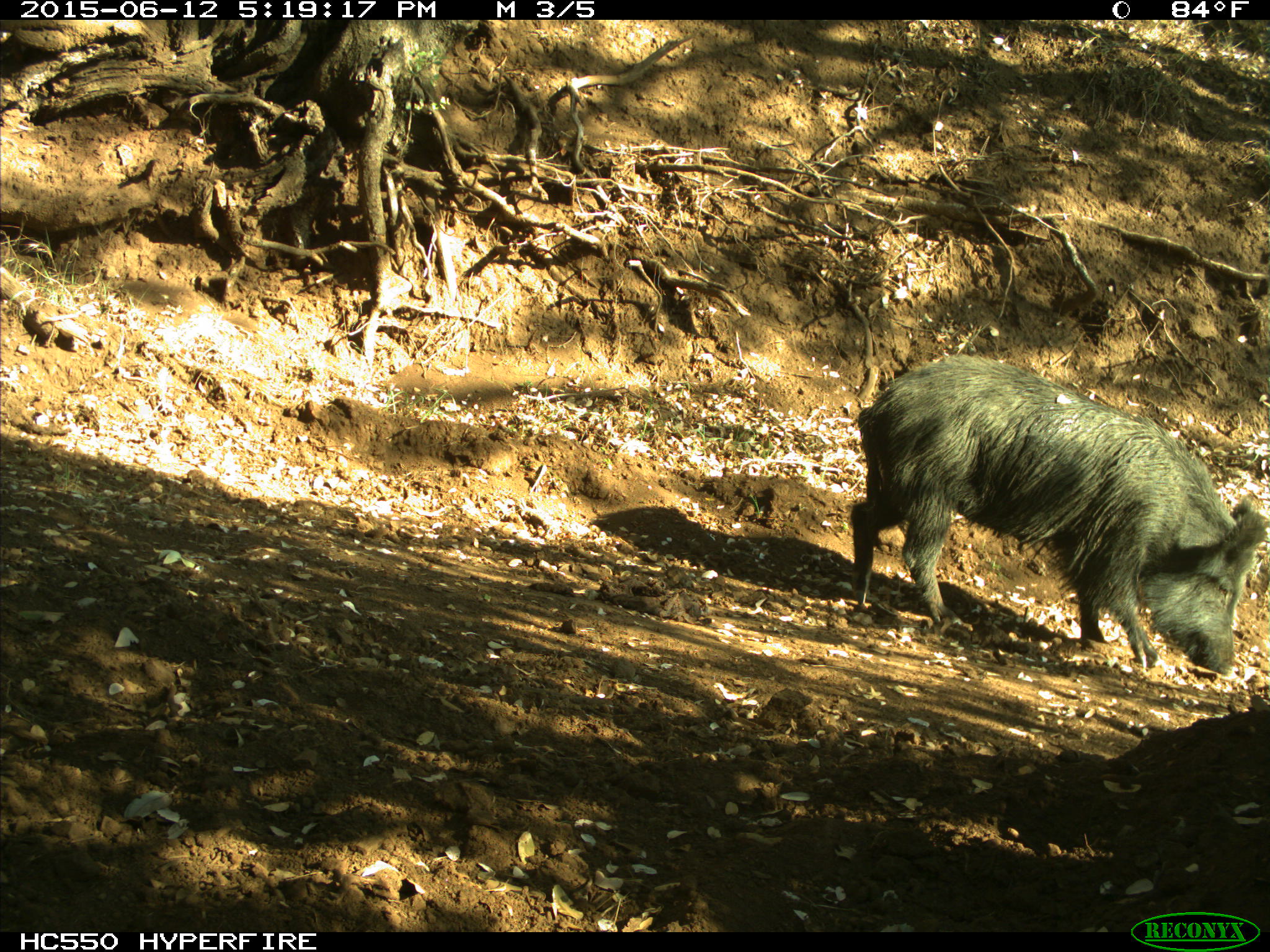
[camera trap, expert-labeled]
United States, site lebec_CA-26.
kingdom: Animalia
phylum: Chordata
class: Mammalia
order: Artiodactyla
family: Suidae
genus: Sus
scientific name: Sus scrofa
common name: wild boar